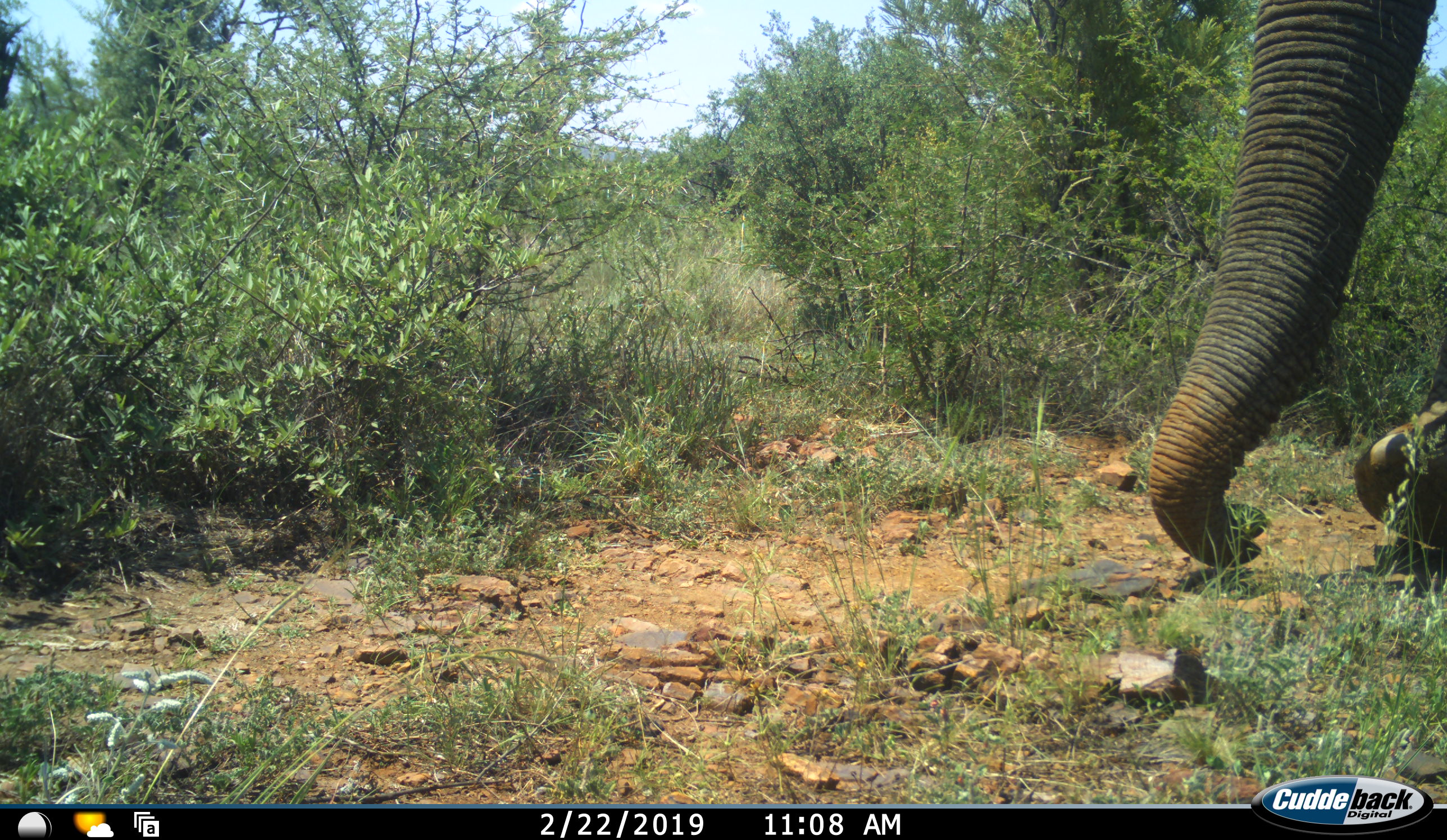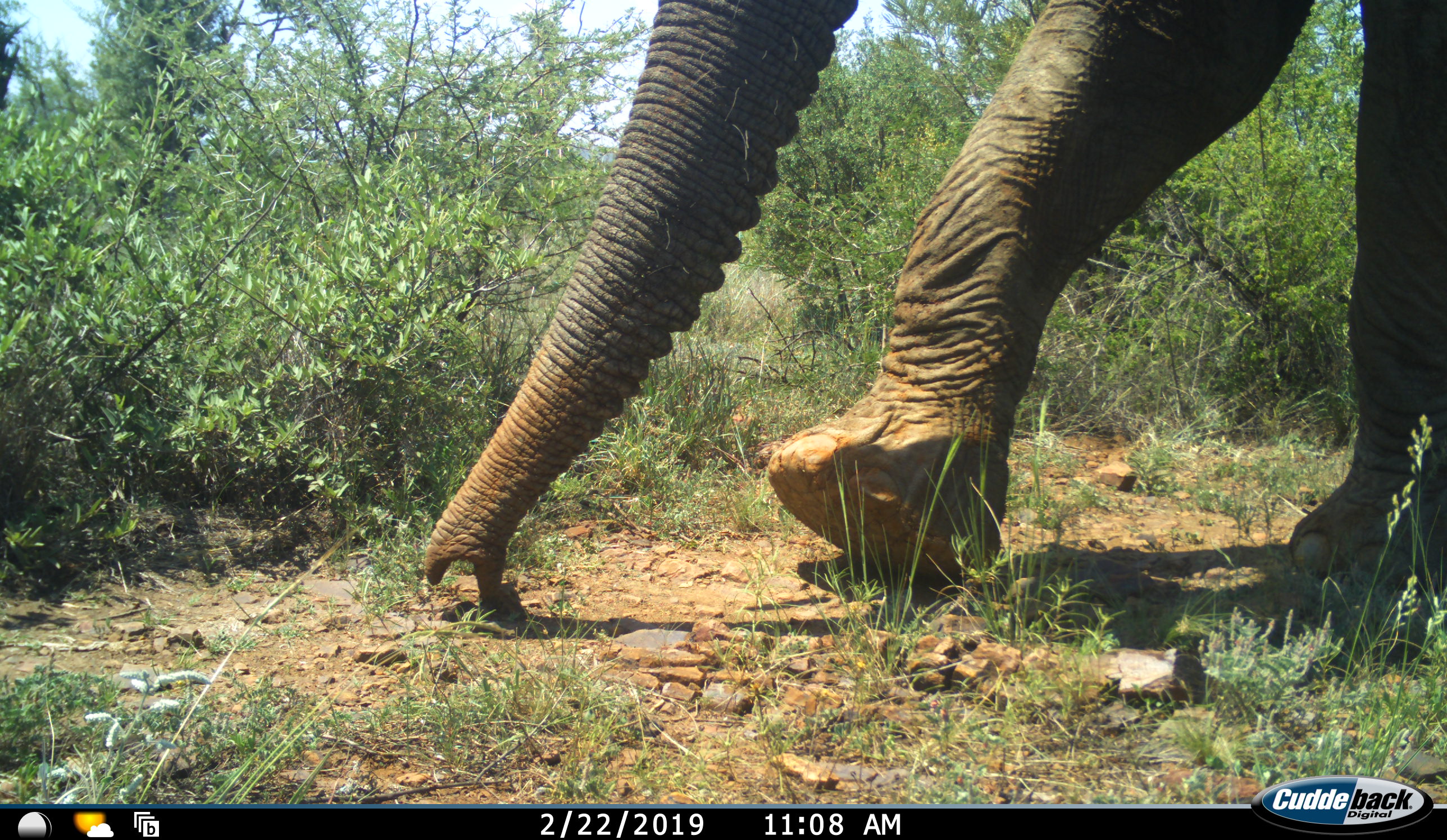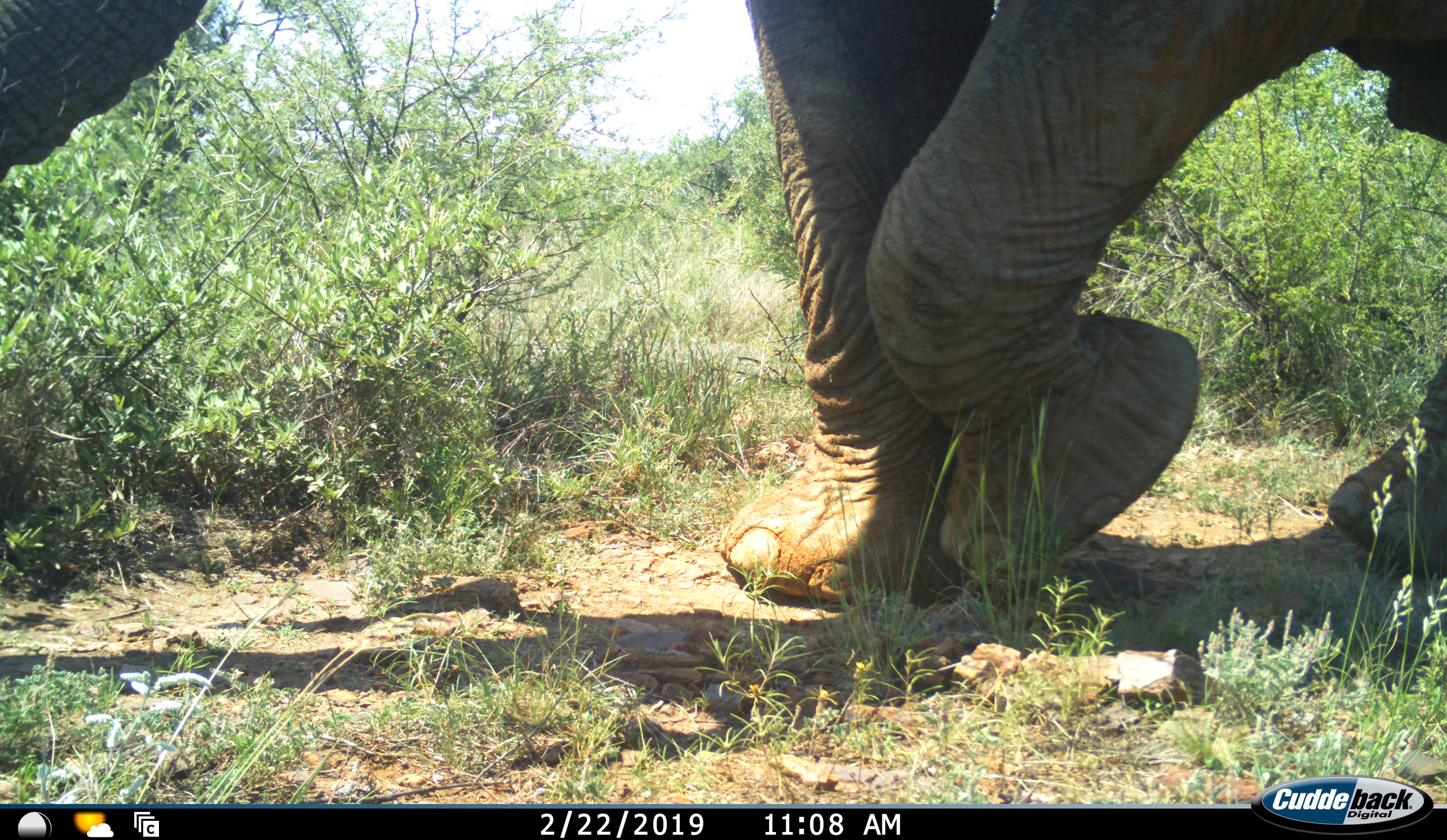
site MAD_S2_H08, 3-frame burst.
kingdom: Animalia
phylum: Chordata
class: Mammalia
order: Proboscidea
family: Elephantidae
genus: Loxodonta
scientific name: Loxodonta africana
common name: african bush elephant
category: elephant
Elephant (african bush elephant) (Loxodonta africana), count 1. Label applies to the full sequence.